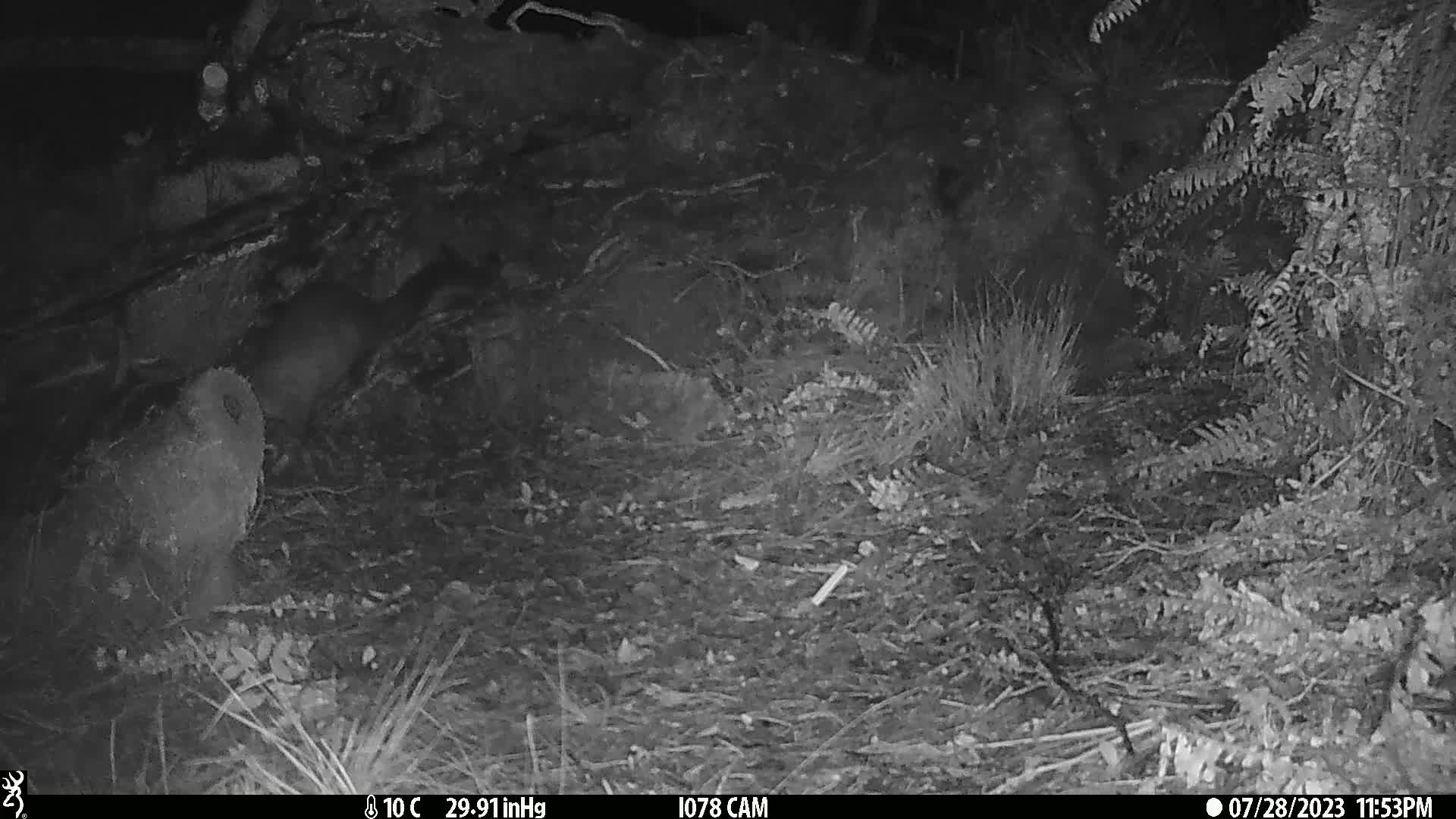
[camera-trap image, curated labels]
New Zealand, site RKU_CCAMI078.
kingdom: Animalia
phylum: Chordata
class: Mammalia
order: Diprotodontia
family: Phalangeridae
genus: Trichosurus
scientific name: Trichosurus vulpecula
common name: common brushtail possum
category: possum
Possum (common brushtail possum) (Trichosurus vulpecula).